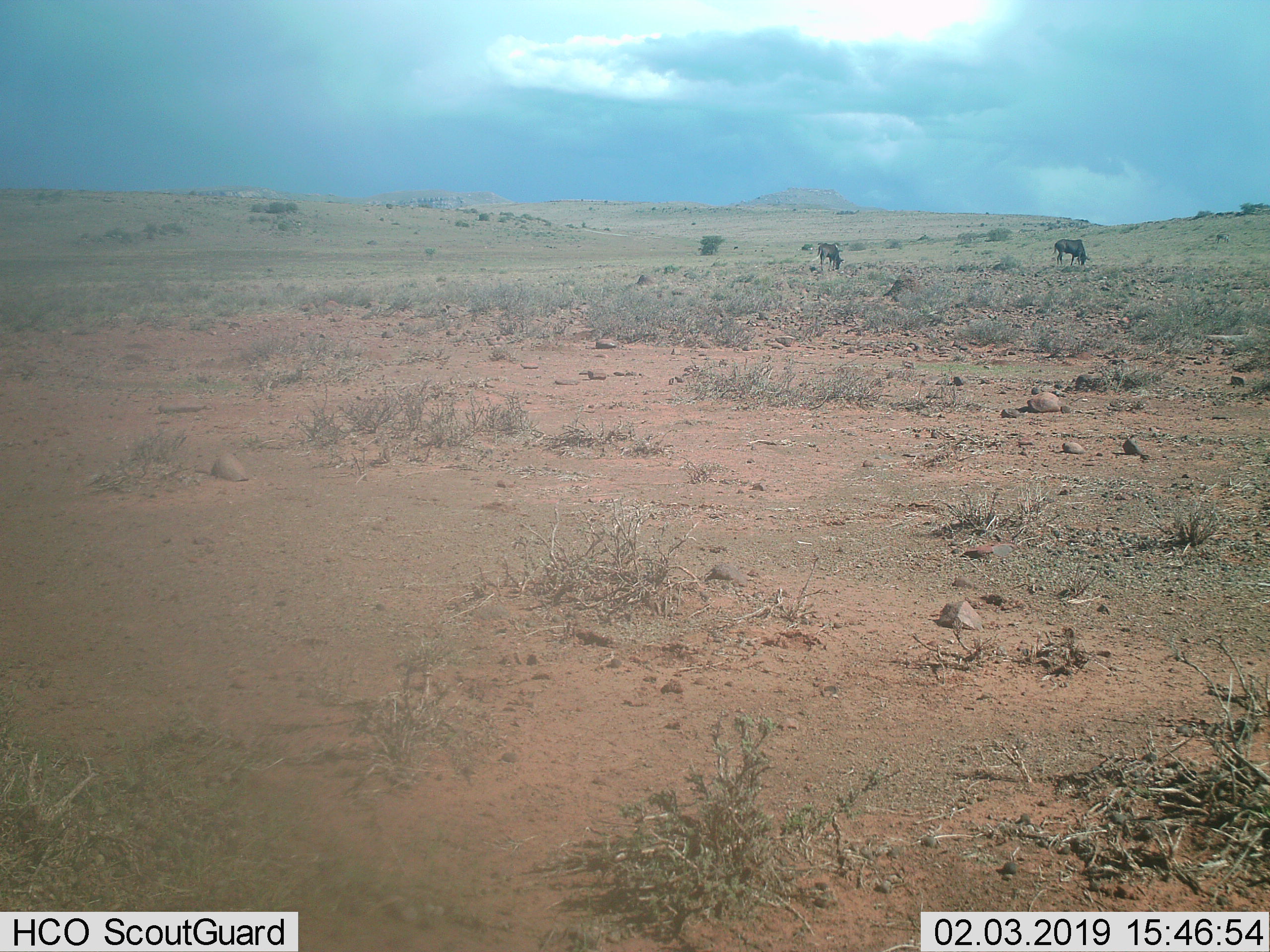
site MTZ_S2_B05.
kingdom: Animalia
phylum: Chordata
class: Mammalia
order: Artiodactyla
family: Bovidae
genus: Connochaetes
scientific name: Connochaetes gnou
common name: black wildebeest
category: wildebeestblack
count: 2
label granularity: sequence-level